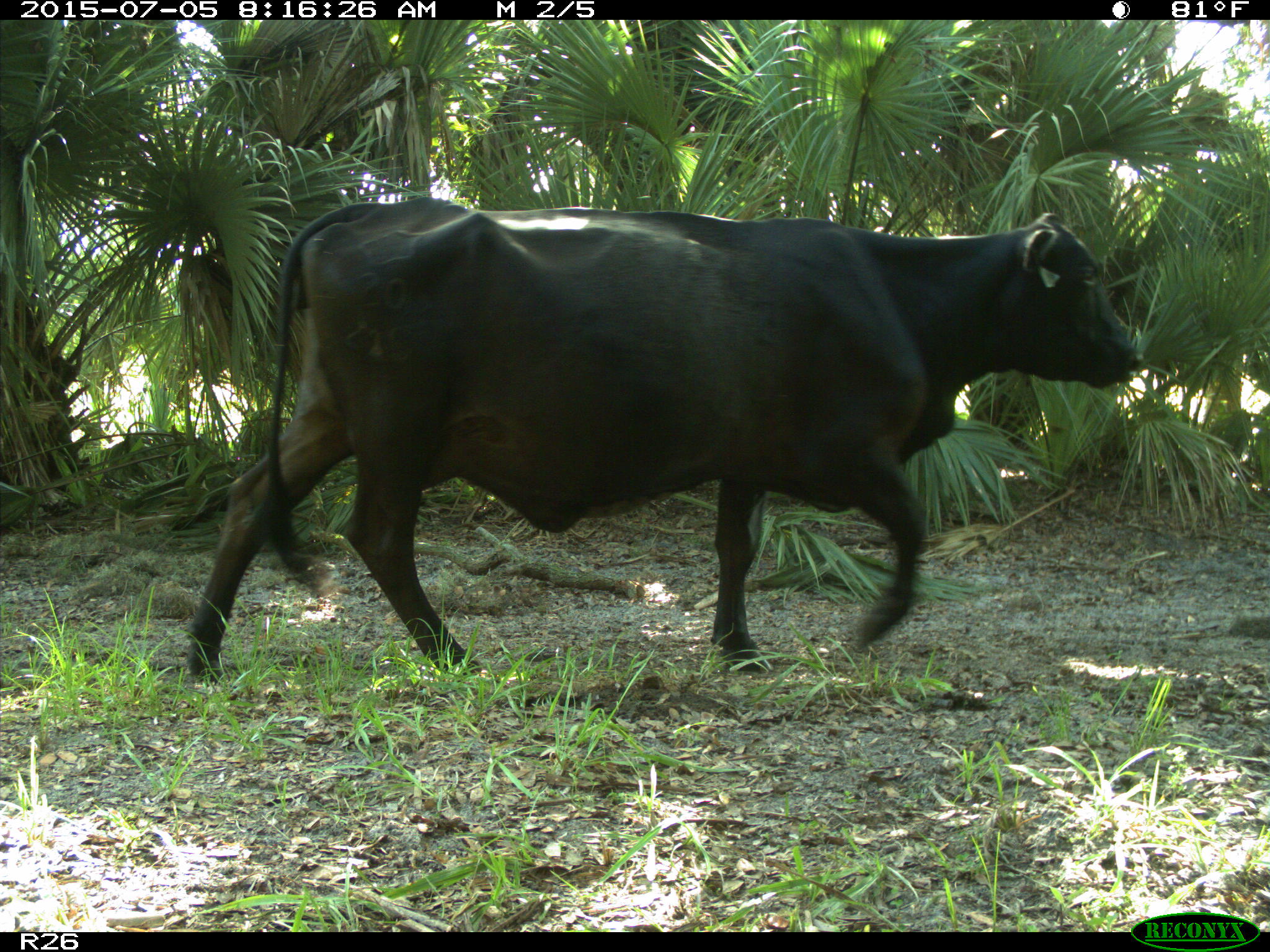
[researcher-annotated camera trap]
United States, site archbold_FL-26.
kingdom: Animalia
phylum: Chordata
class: Mammalia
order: Artiodactyla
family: Bovidae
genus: Bos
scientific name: Bos taurus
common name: domestic cow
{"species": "Bos taurus (domestic cow)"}